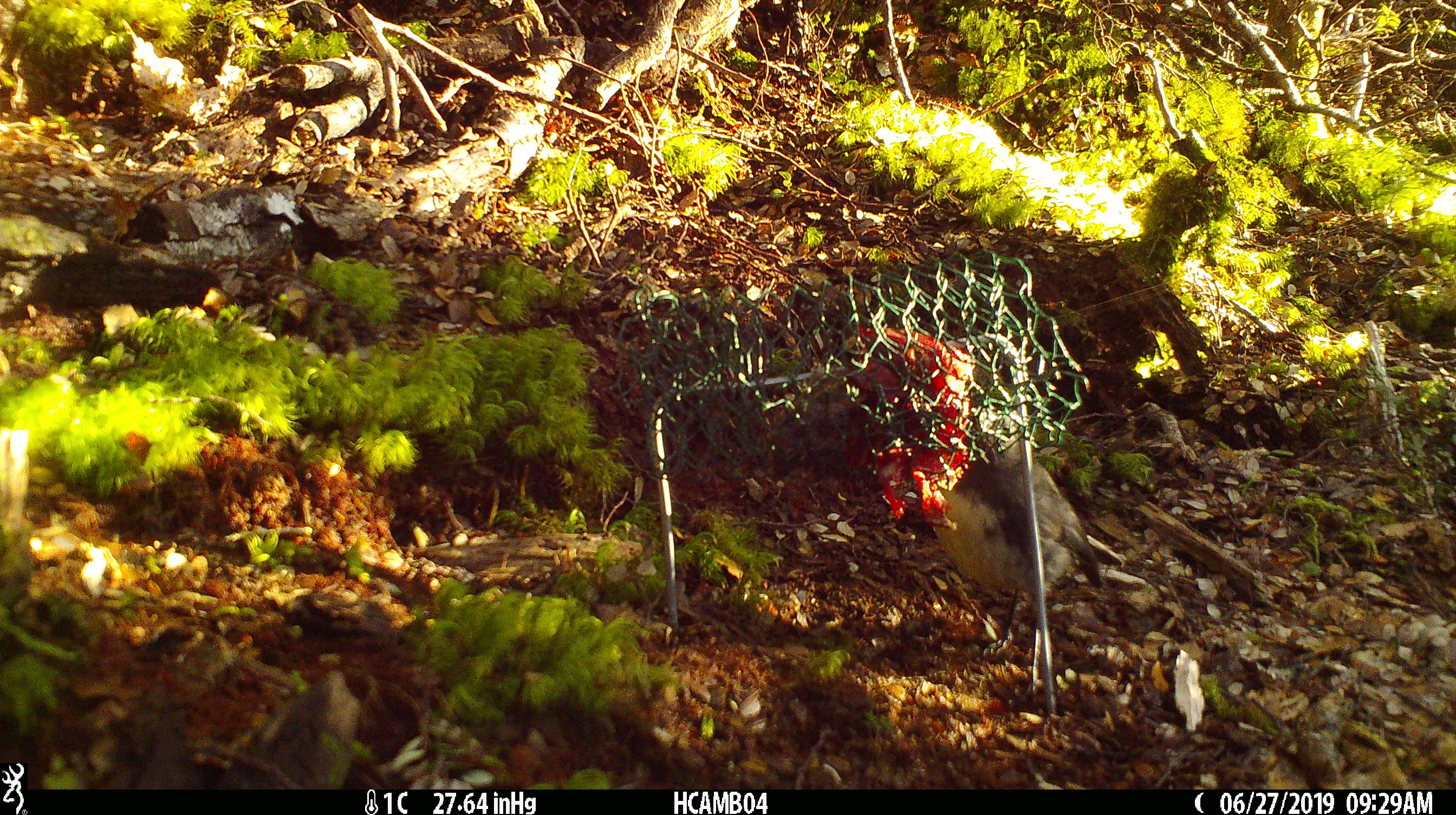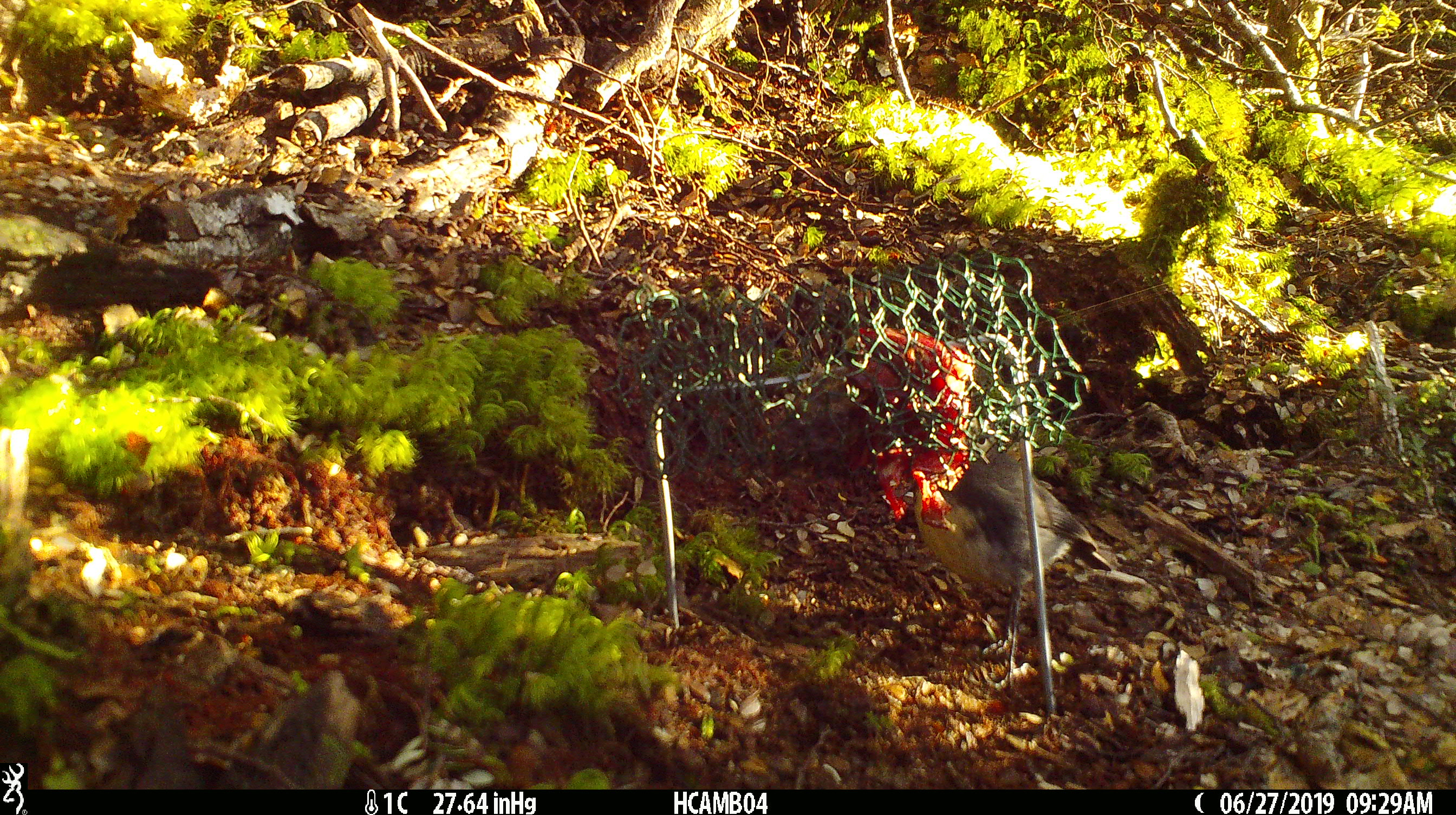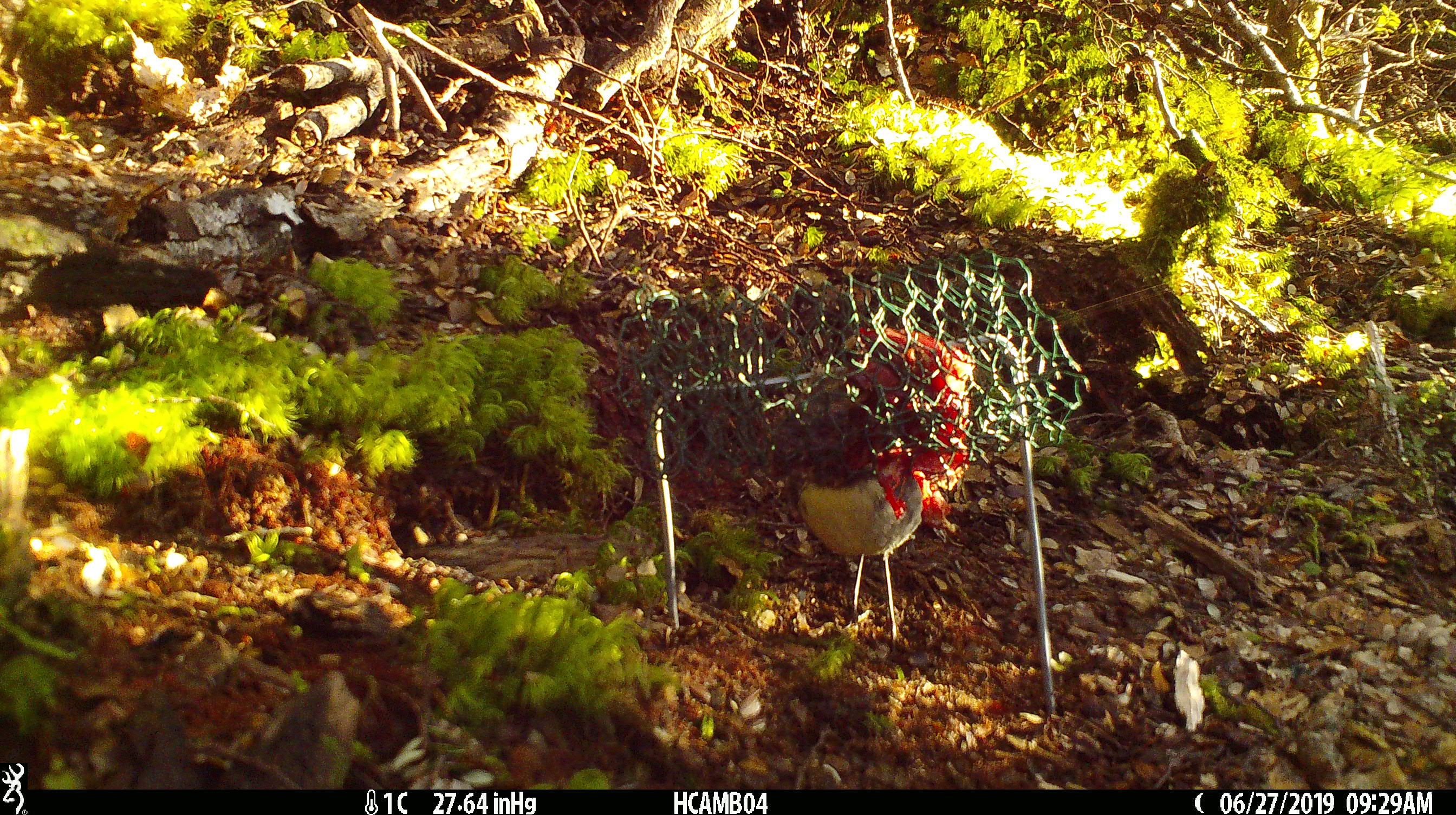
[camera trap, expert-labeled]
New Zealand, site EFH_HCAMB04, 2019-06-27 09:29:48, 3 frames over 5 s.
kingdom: Animalia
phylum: Chordata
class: Aves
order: Passeriformes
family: Petroicidae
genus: Petroica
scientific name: Petroica australis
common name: new zealand robin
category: robin